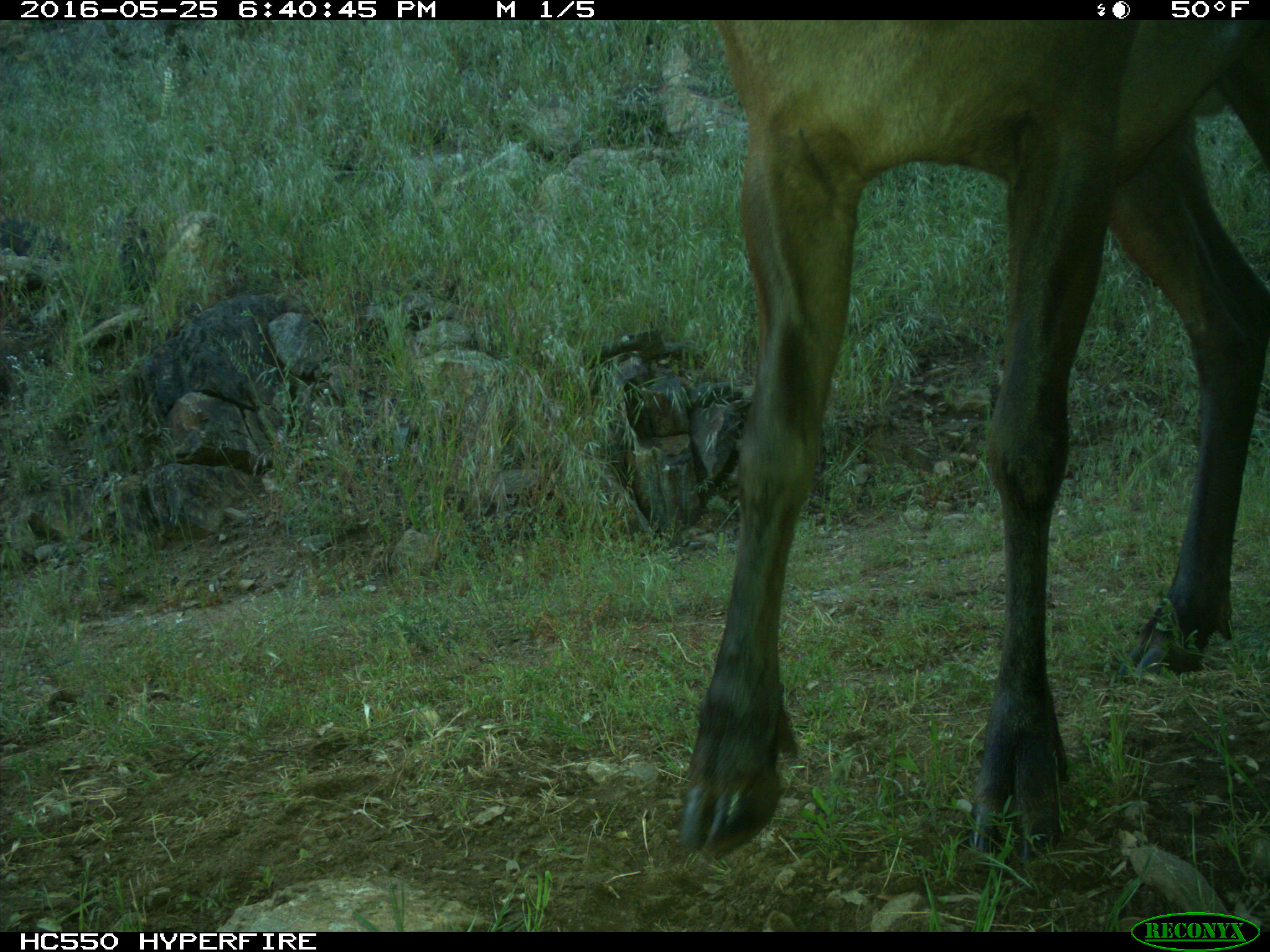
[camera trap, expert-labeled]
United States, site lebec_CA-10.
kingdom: Animalia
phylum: Chordata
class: Mammalia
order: Artiodactyla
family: Cervidae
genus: Cervus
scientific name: Cervus canadensis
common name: elk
Cervus canadensis (elk).